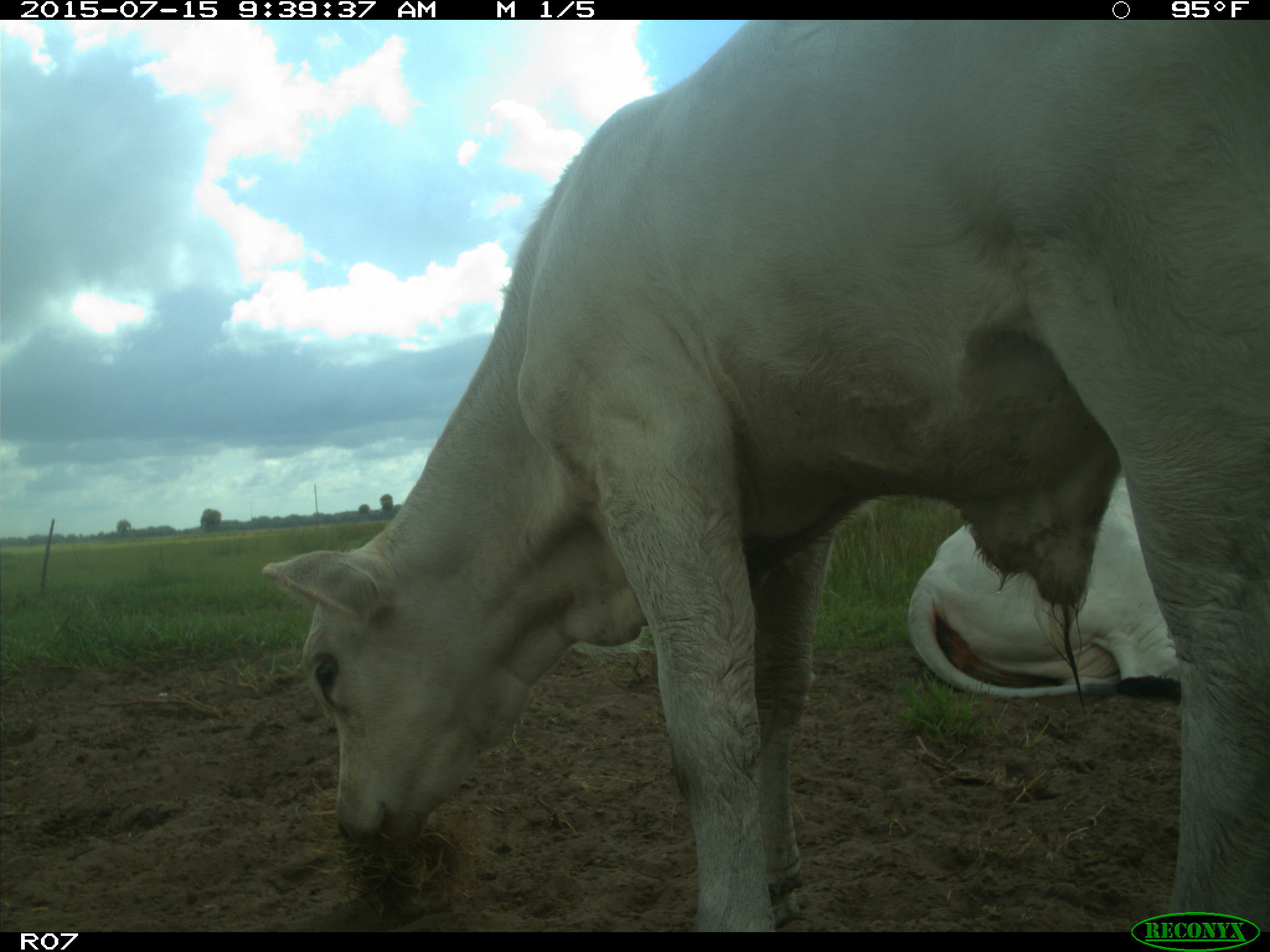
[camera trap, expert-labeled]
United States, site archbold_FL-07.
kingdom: Animalia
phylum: Chordata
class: Mammalia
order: Artiodactyla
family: Bovidae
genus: Bos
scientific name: Bos taurus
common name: domestic cow